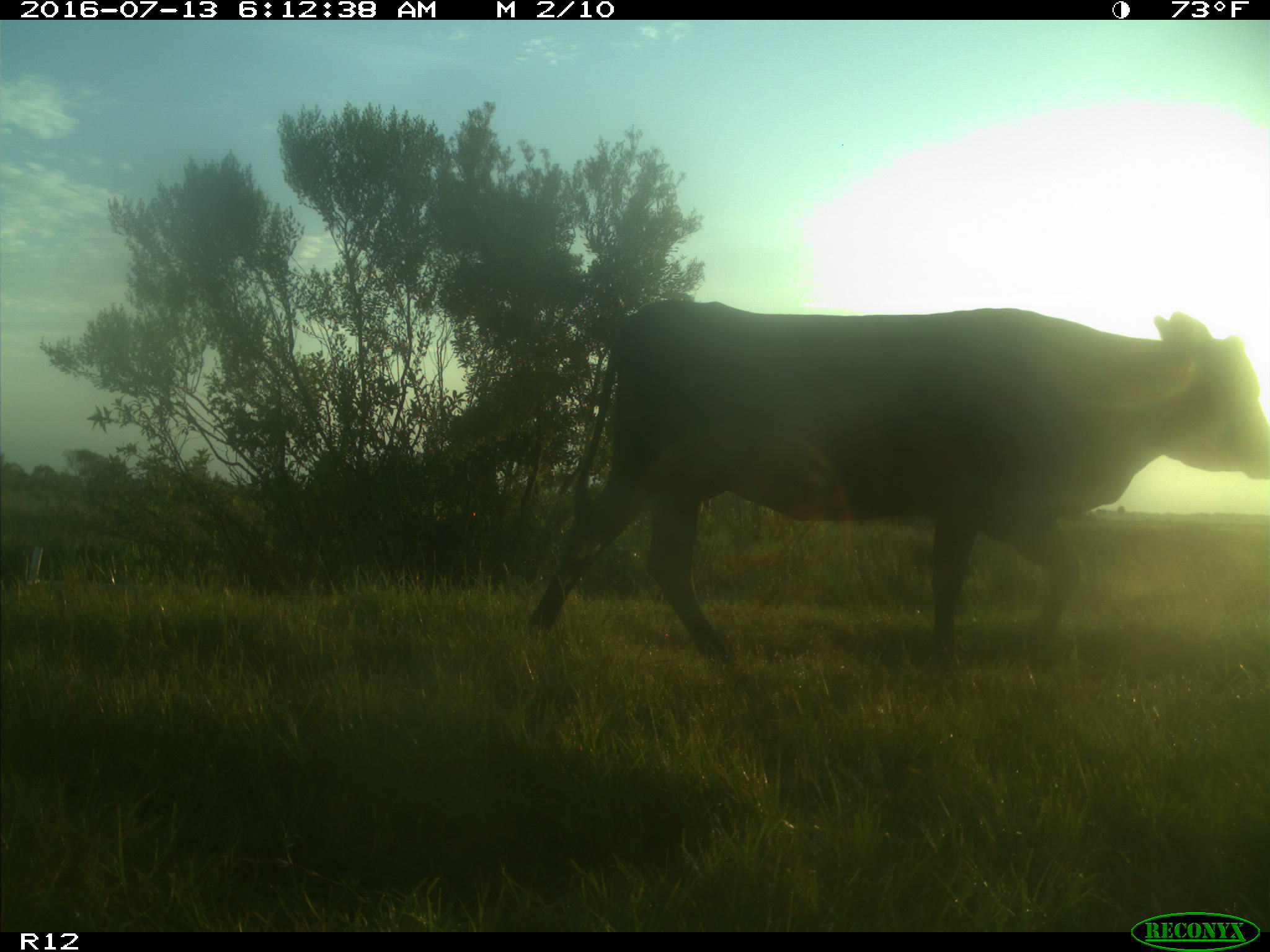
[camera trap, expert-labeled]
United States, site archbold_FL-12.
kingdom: Animalia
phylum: Chordata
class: Mammalia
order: Artiodactyla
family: Bovidae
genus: Bos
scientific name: Bos taurus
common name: domestic cow